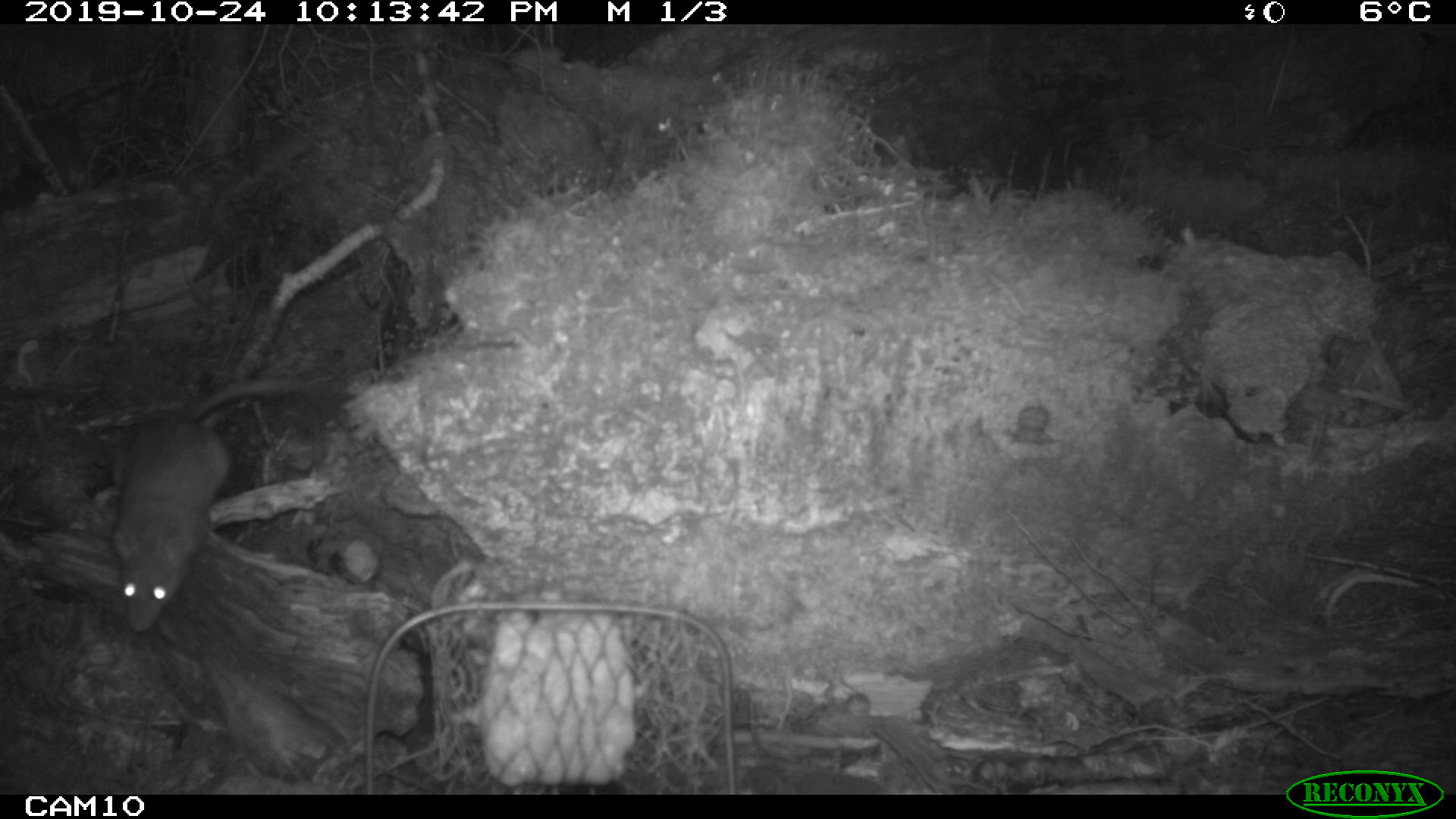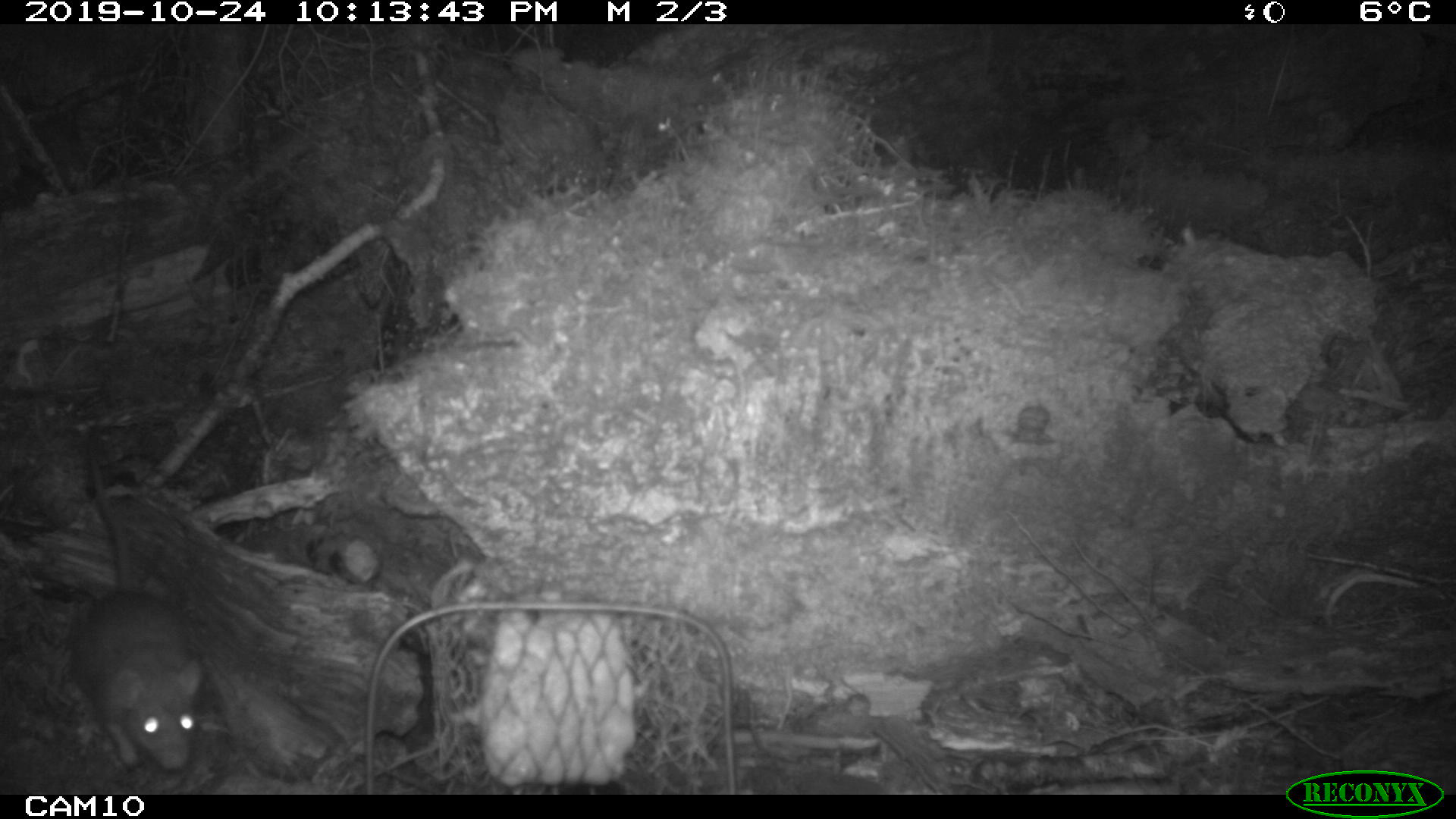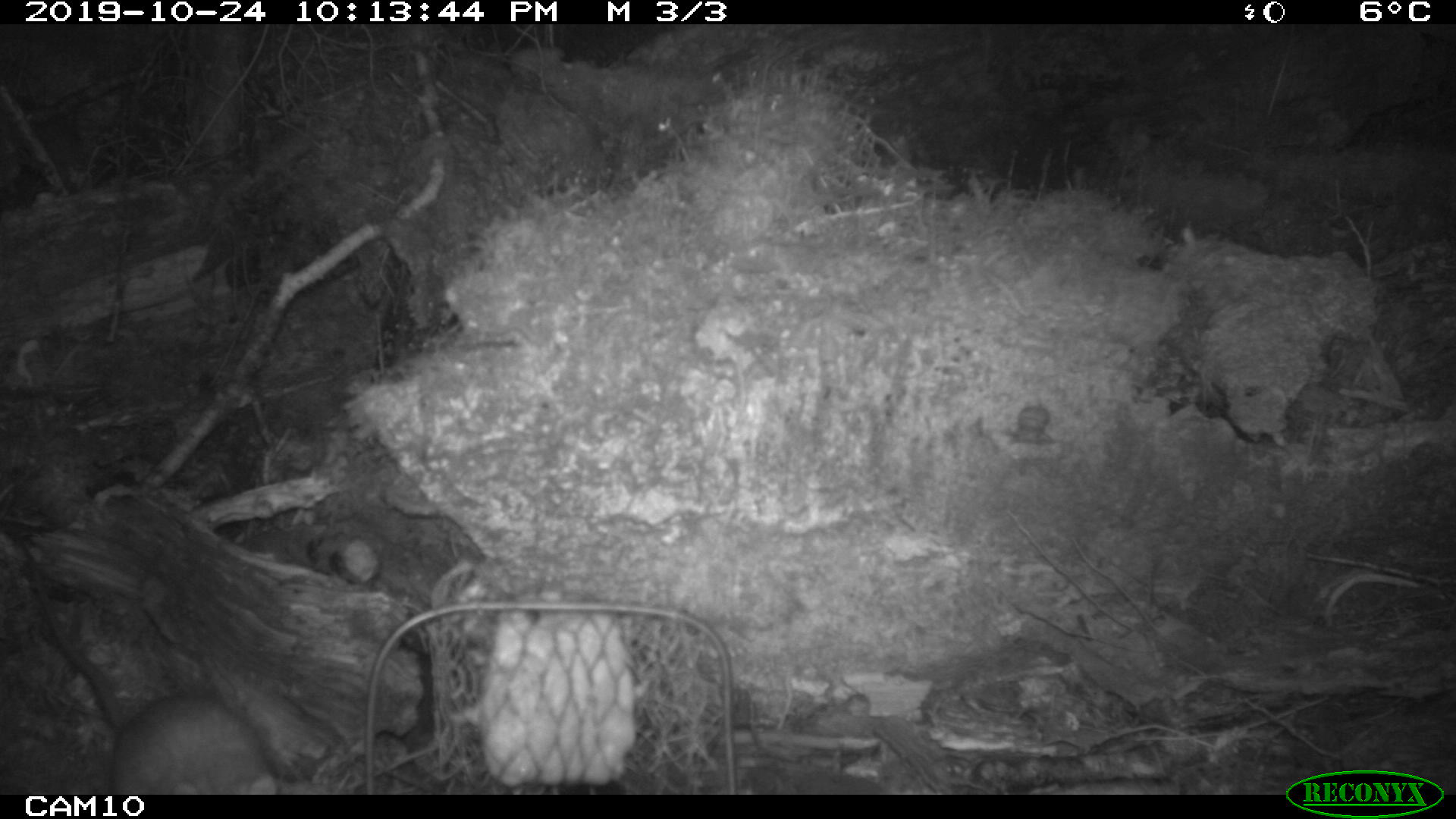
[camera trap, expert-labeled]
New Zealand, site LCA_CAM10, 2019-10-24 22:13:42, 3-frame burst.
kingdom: Animalia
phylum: Chordata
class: Mammalia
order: Rodentia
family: Muridae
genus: Rattus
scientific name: Rattus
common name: rat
Rat (Rattus).